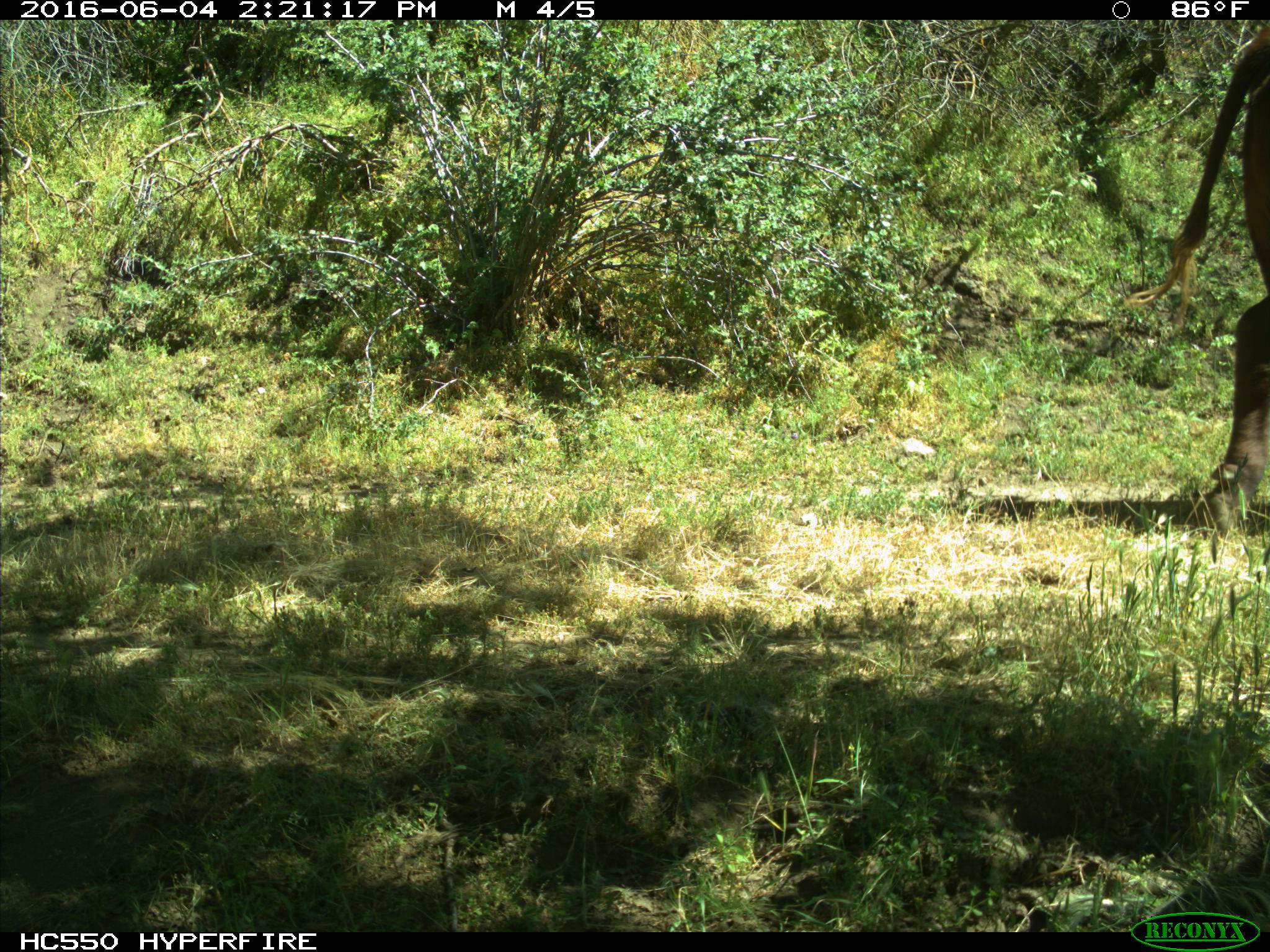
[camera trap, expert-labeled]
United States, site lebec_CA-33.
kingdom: Animalia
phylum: Chordata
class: Mammalia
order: Artiodactyla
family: Bovidae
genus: Bos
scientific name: Bos taurus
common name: domestic cow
Bos taurus (domestic cow).